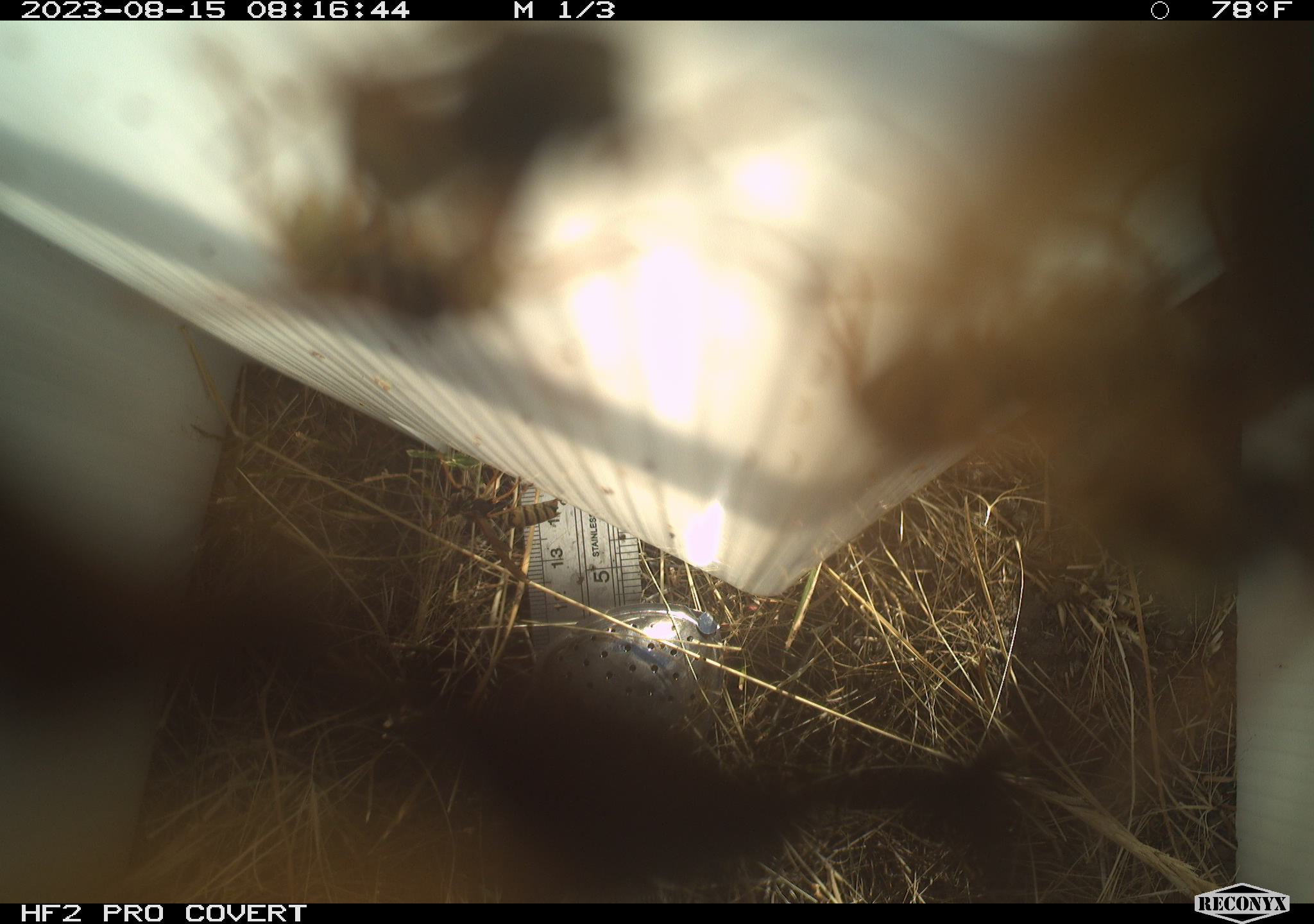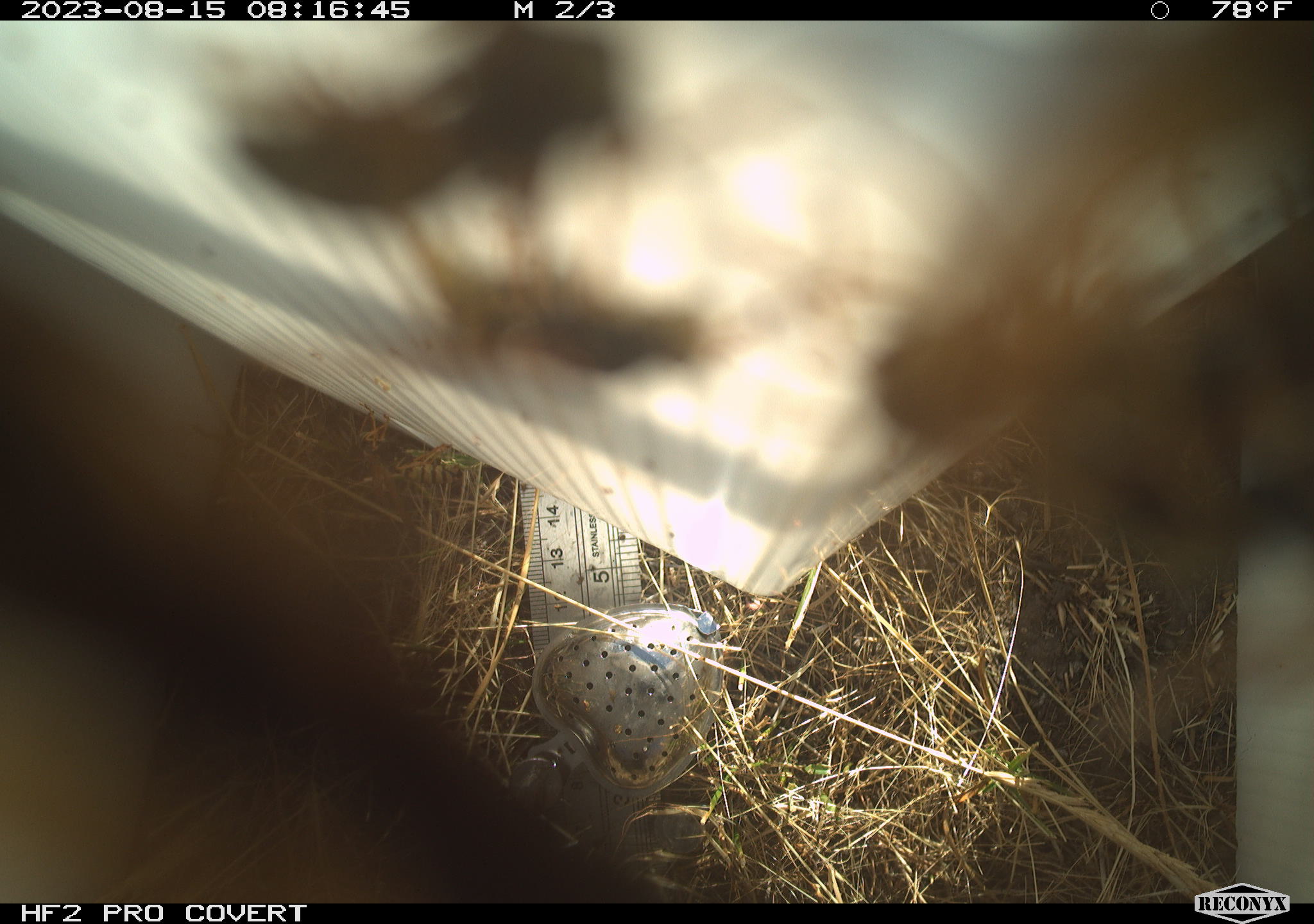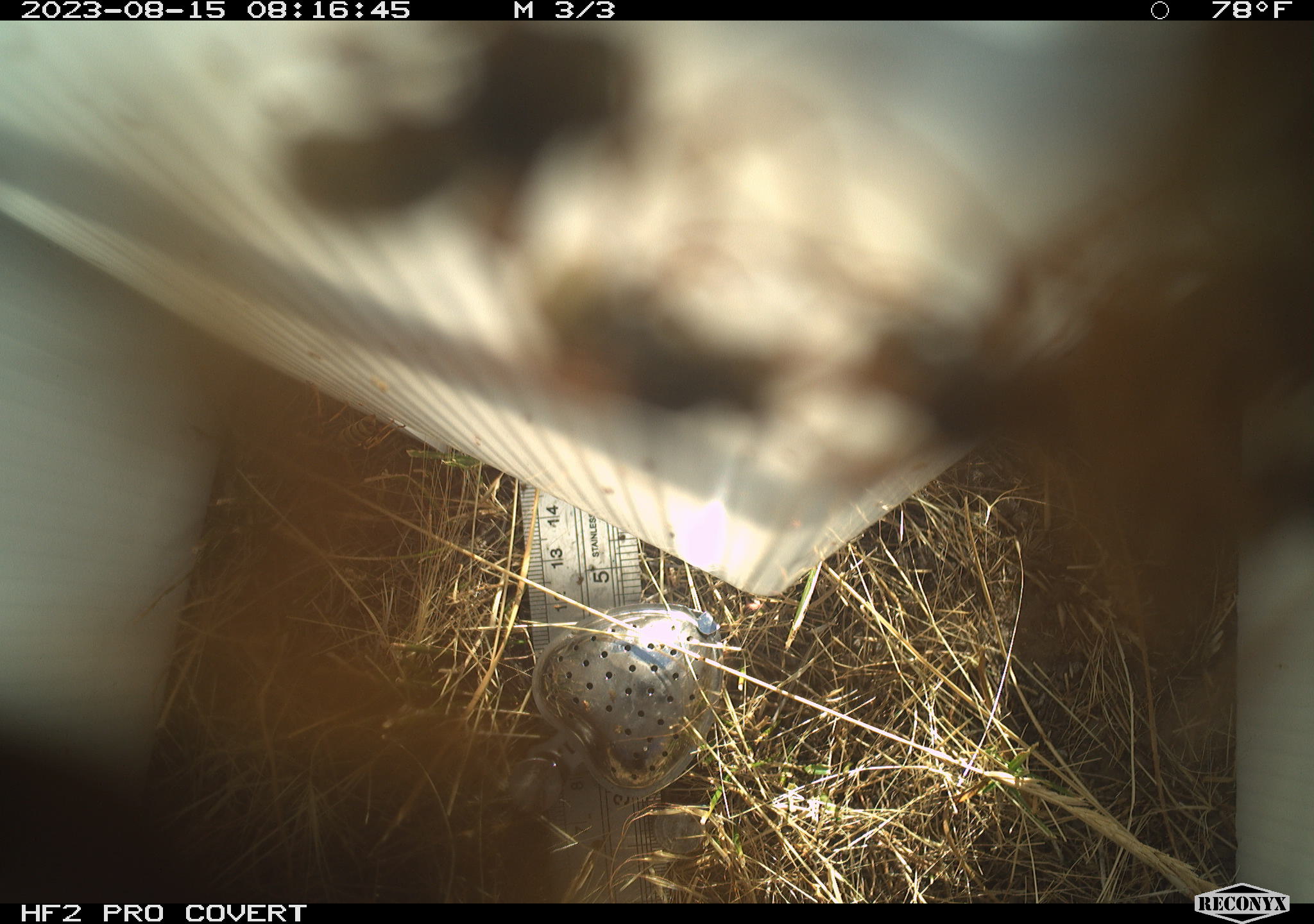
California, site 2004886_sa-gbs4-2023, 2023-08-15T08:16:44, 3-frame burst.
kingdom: Animalia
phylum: Arthropoda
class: Insecta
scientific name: Insecta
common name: insect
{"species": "insect (Insecta)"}